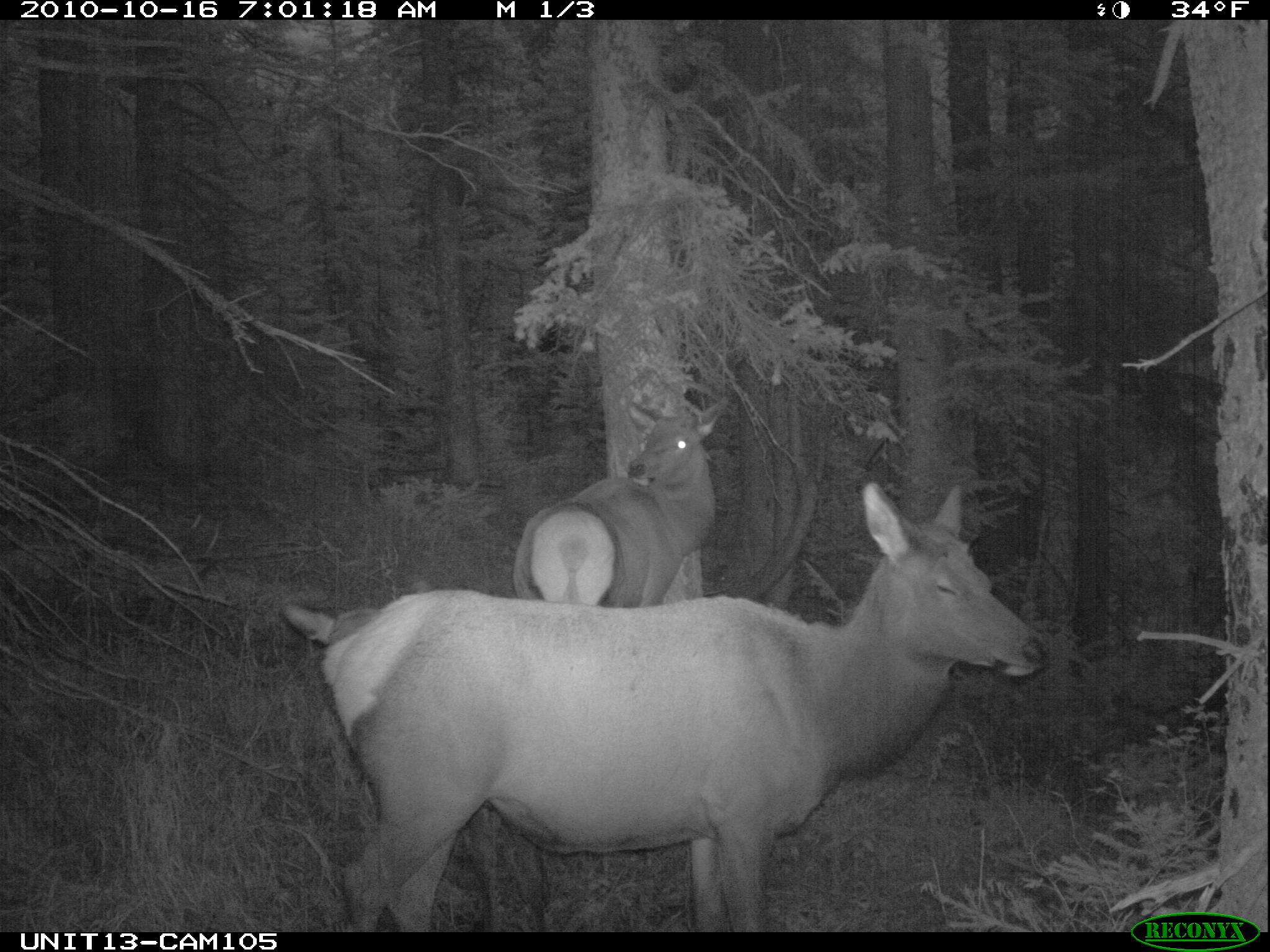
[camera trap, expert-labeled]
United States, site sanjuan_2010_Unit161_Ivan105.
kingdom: Animalia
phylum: Chordata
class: Mammalia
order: Artiodactyla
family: Cervidae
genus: Cervus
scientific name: Cervus elaphus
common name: red deer